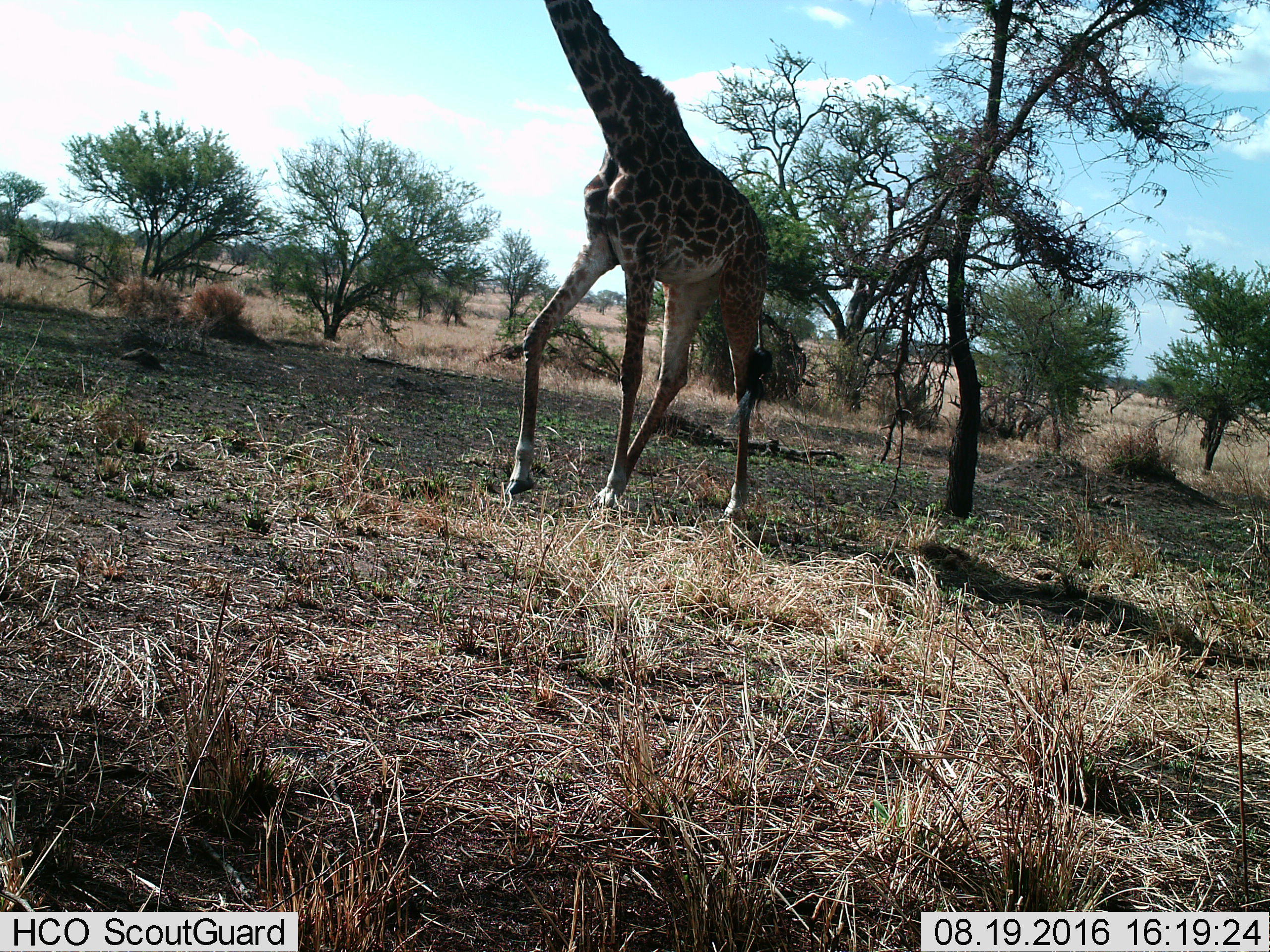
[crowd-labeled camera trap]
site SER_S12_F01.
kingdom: Animalia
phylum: Chordata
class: Mammalia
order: Artiodactyla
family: Giraffidae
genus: Giraffa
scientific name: Giraffa camelopardalis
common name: giraffe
Giraffe (Giraffa camelopardalis), count 1. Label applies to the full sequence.